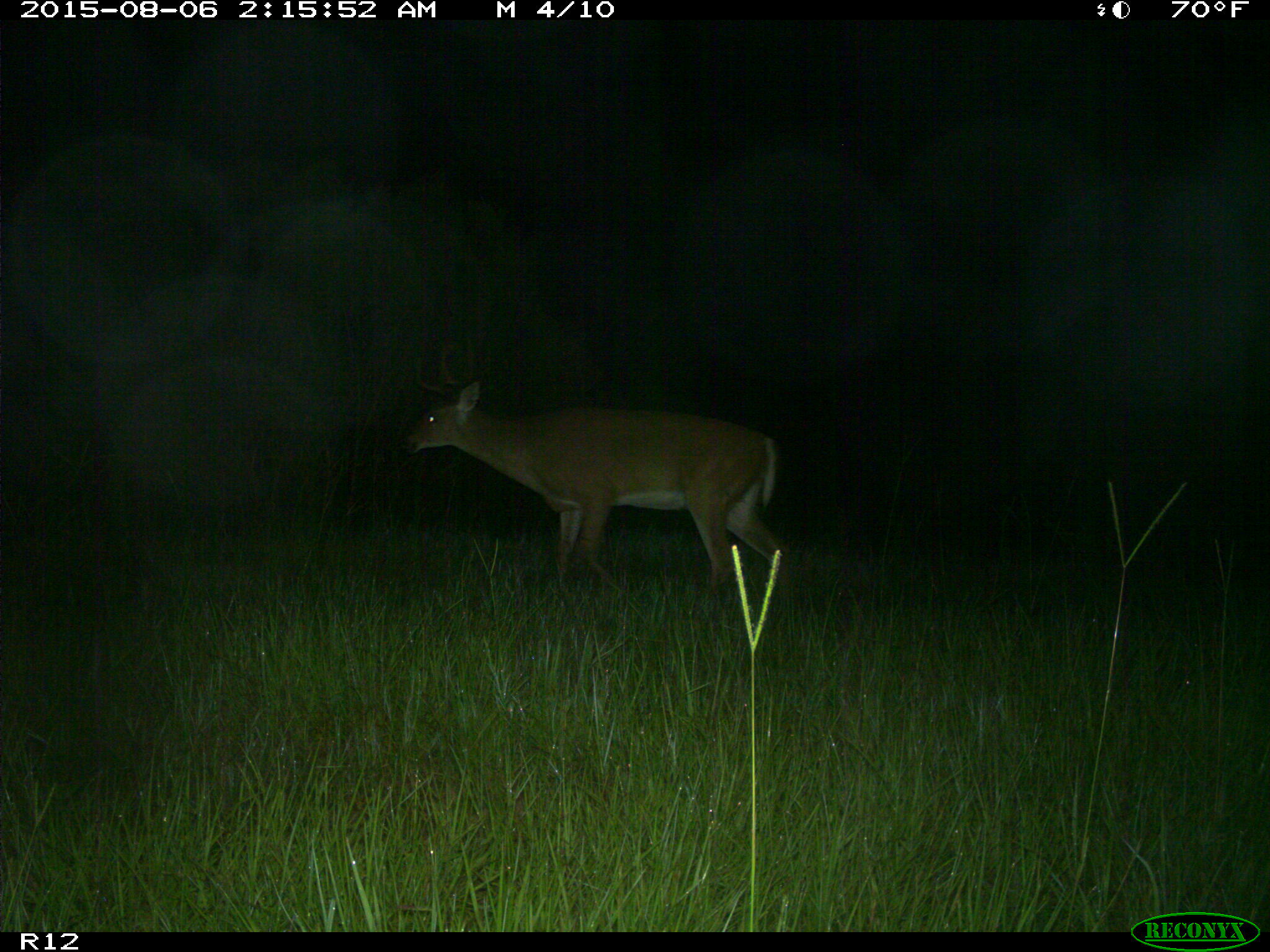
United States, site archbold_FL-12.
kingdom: Animalia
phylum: Chordata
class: Mammalia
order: Artiodactyla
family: Cervidae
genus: Odocoileus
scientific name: Odocoileus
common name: deer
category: unidentified deer